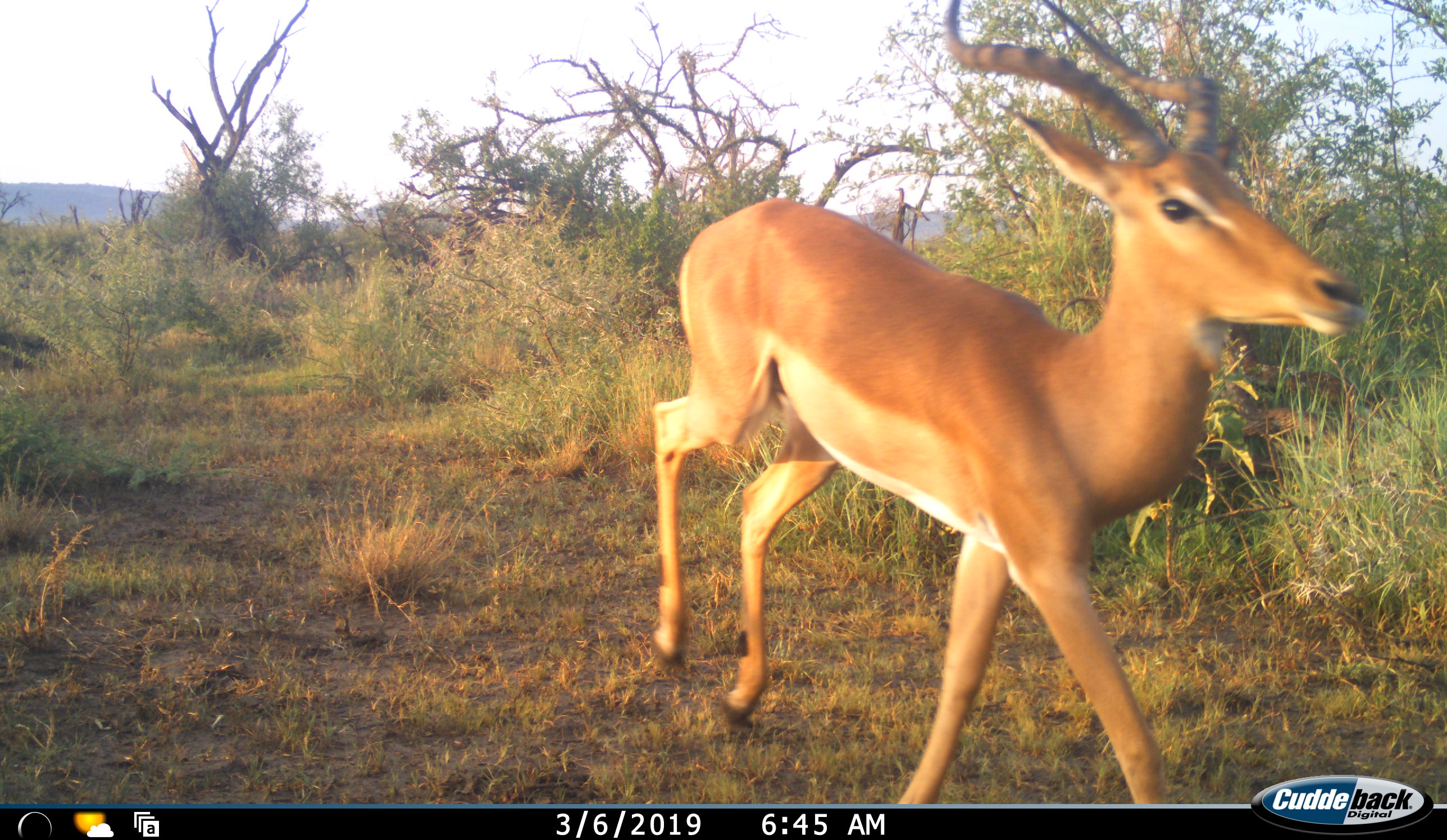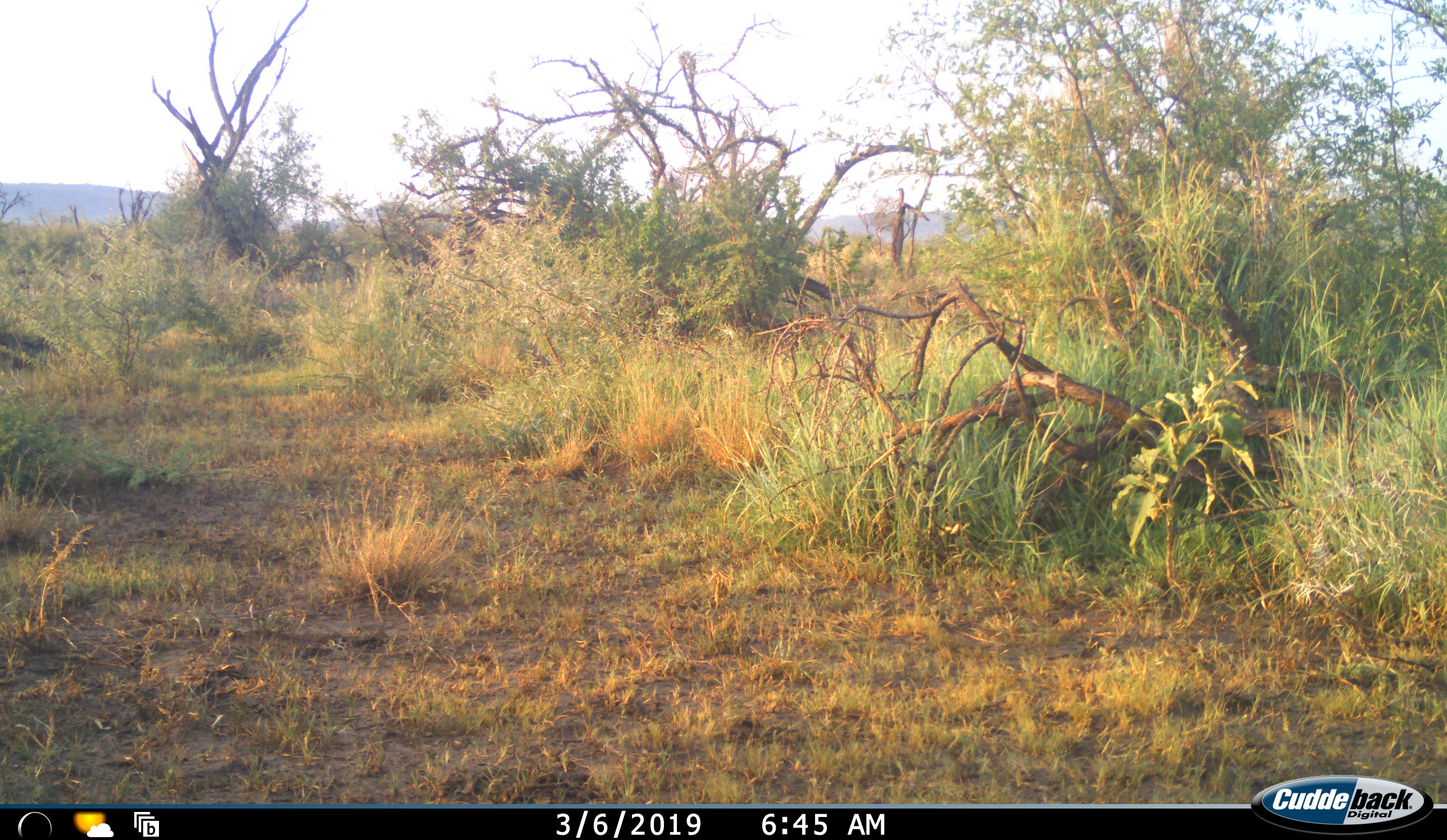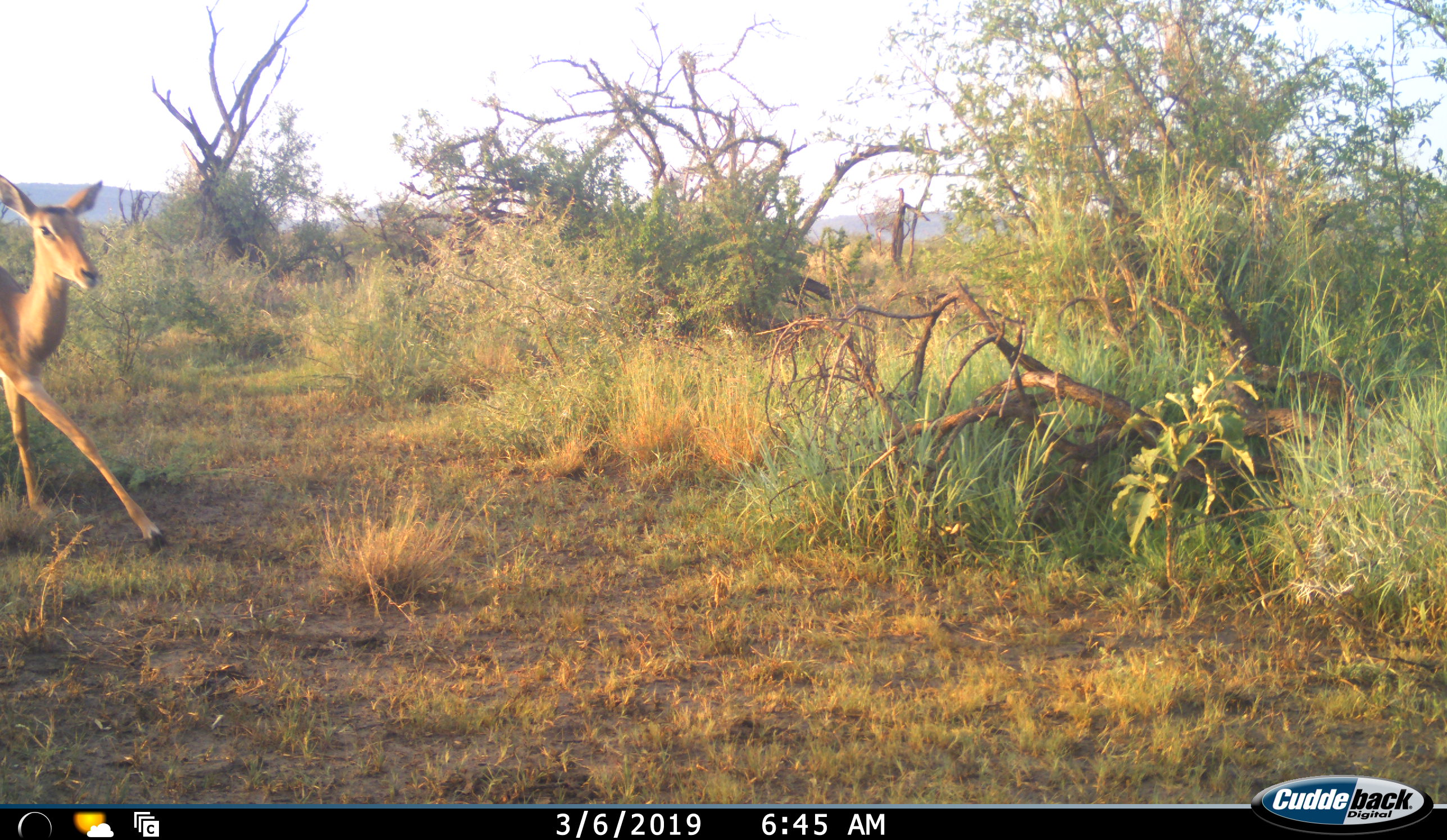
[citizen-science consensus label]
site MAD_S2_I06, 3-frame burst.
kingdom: Animalia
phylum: Chordata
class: Mammalia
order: Artiodactyla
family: Bovidae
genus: Aepyceros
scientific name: Aepyceros melampus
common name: impala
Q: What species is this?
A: Impala (Aepyceros melampus).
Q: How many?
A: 2.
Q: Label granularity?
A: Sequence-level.